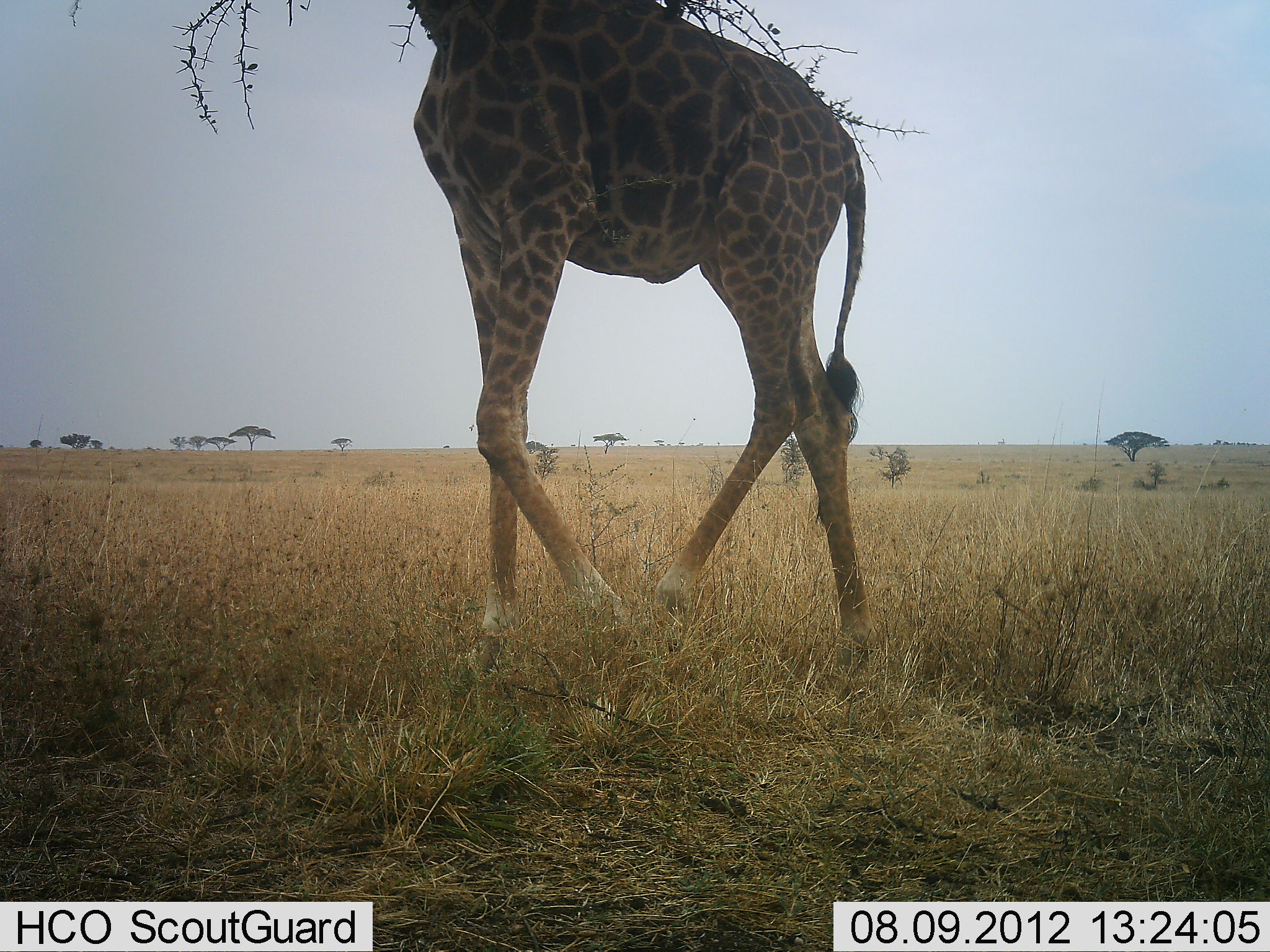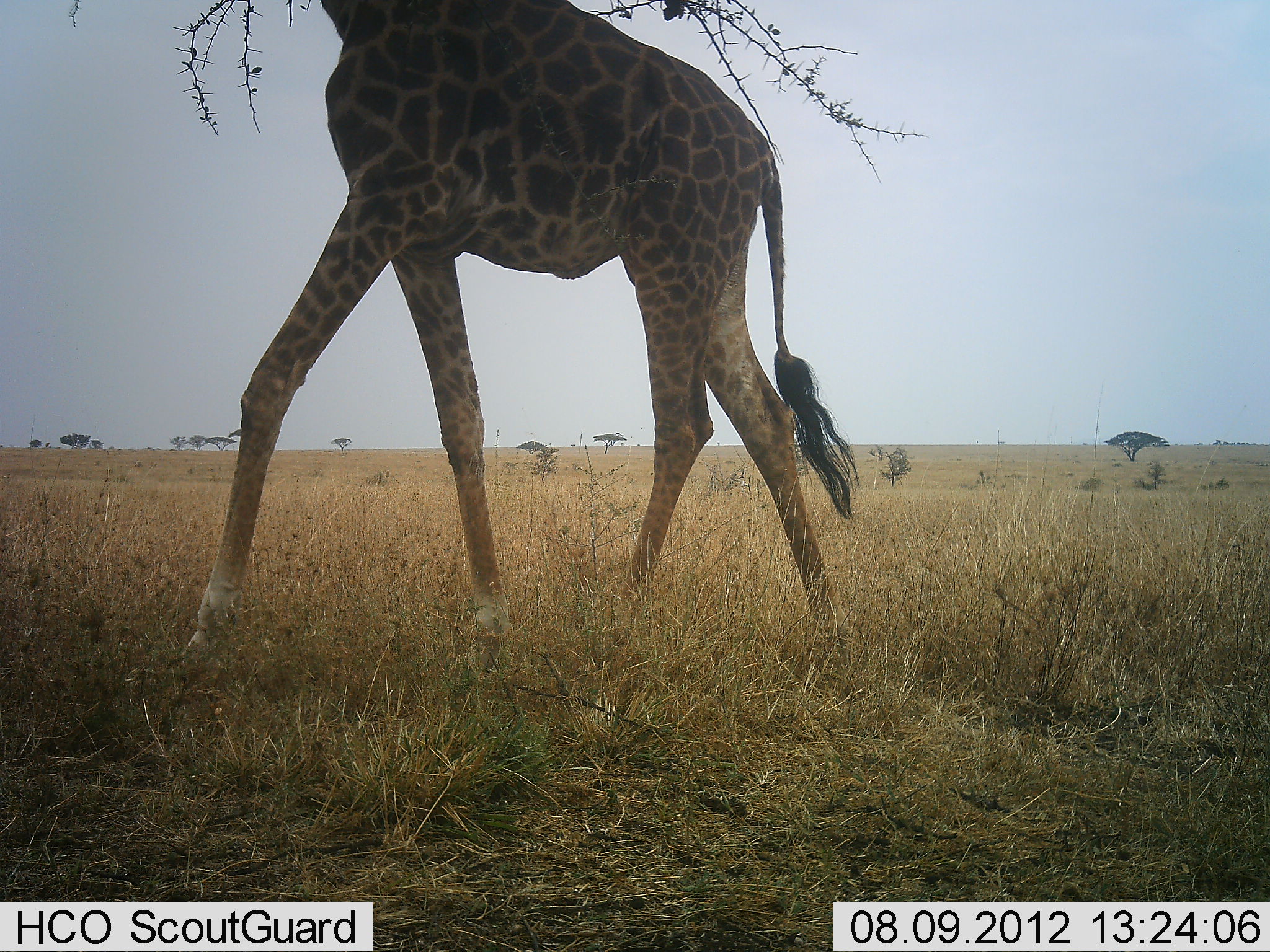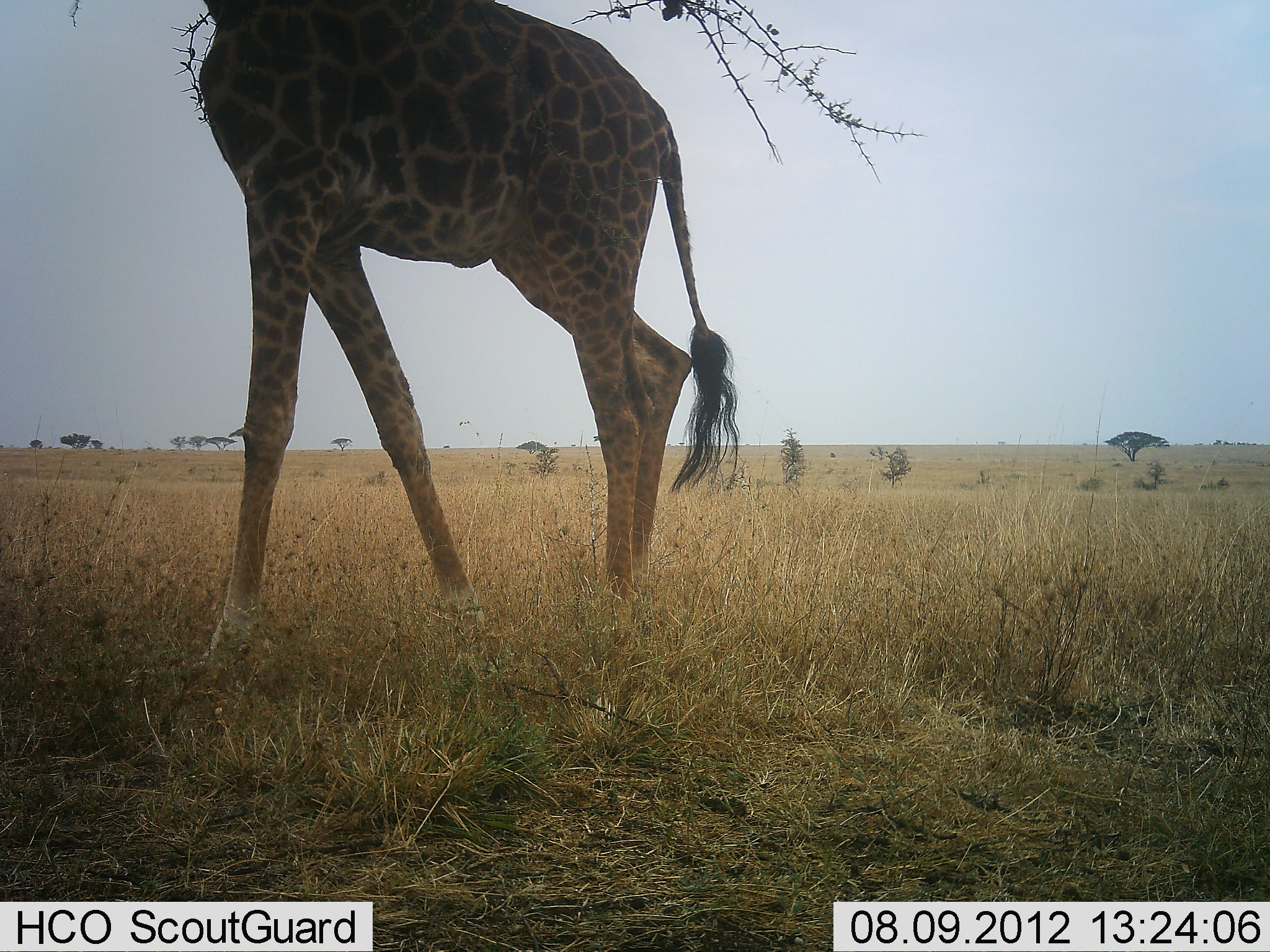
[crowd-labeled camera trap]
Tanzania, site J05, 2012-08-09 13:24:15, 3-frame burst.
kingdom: Animalia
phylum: Chordata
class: Mammalia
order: Artiodactyla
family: Giraffidae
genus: Giraffa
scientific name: Giraffa camelopardalis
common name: giraffe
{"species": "giraffe (Giraffa camelopardalis)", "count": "1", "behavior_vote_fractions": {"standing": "0%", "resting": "0%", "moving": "90%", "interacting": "0%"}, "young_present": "0%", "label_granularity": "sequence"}